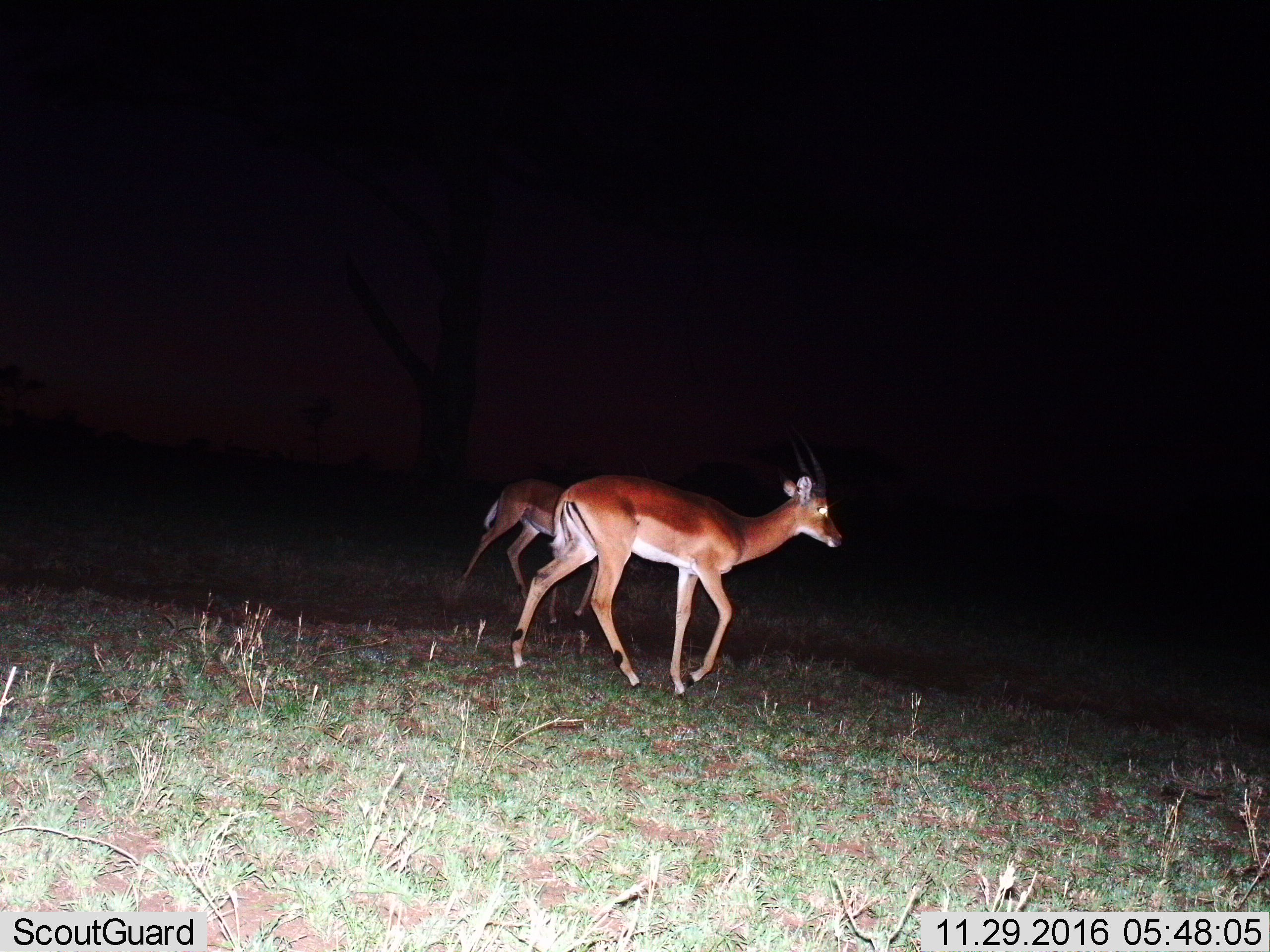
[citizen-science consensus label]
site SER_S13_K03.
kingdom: Animalia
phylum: Chordata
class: Mammalia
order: Artiodactyla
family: Bovidae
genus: Aepyceros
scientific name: Aepyceros melampus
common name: impala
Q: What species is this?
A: Impala (Aepyceros melampus).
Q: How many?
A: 2.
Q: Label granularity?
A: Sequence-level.